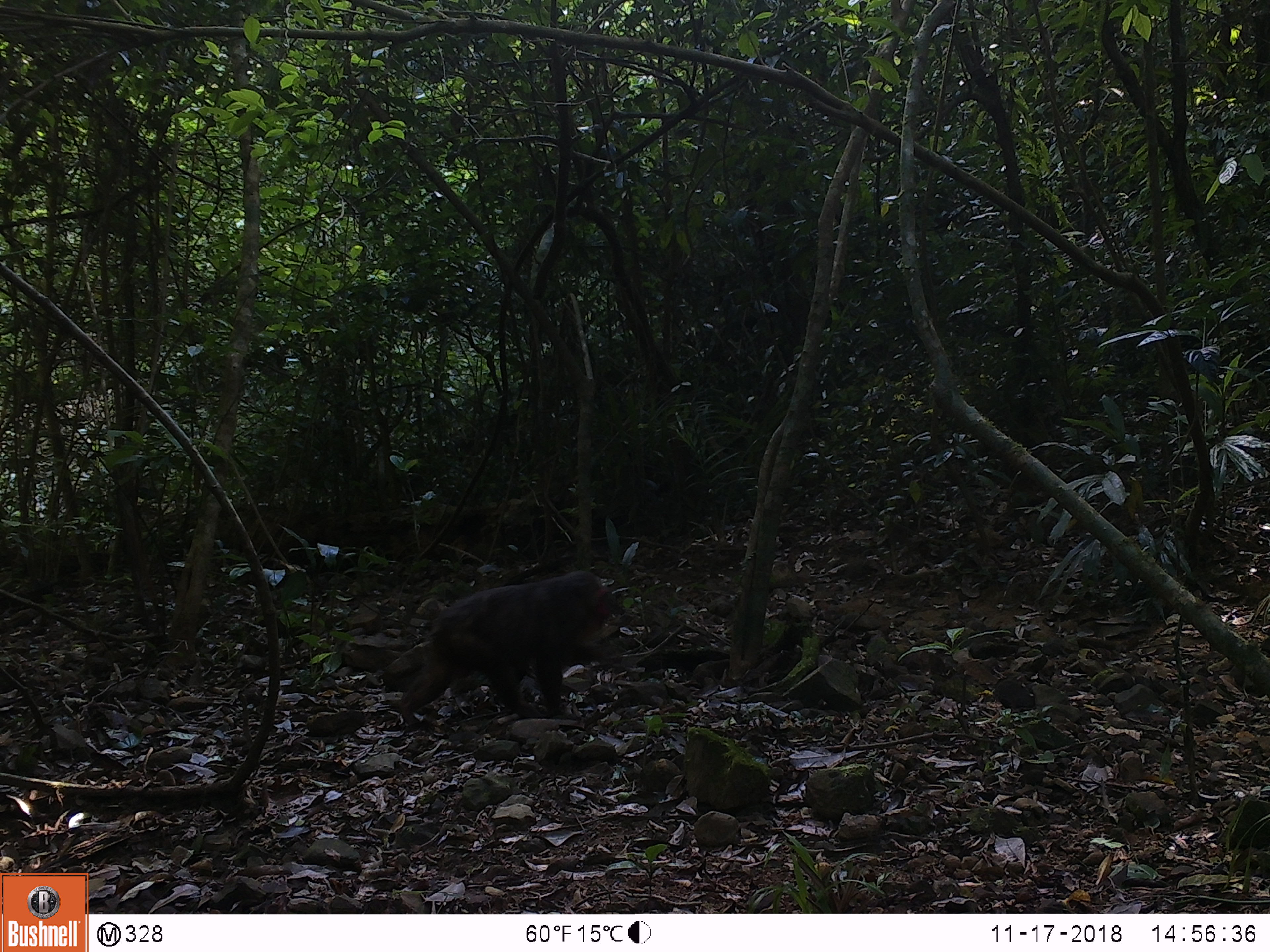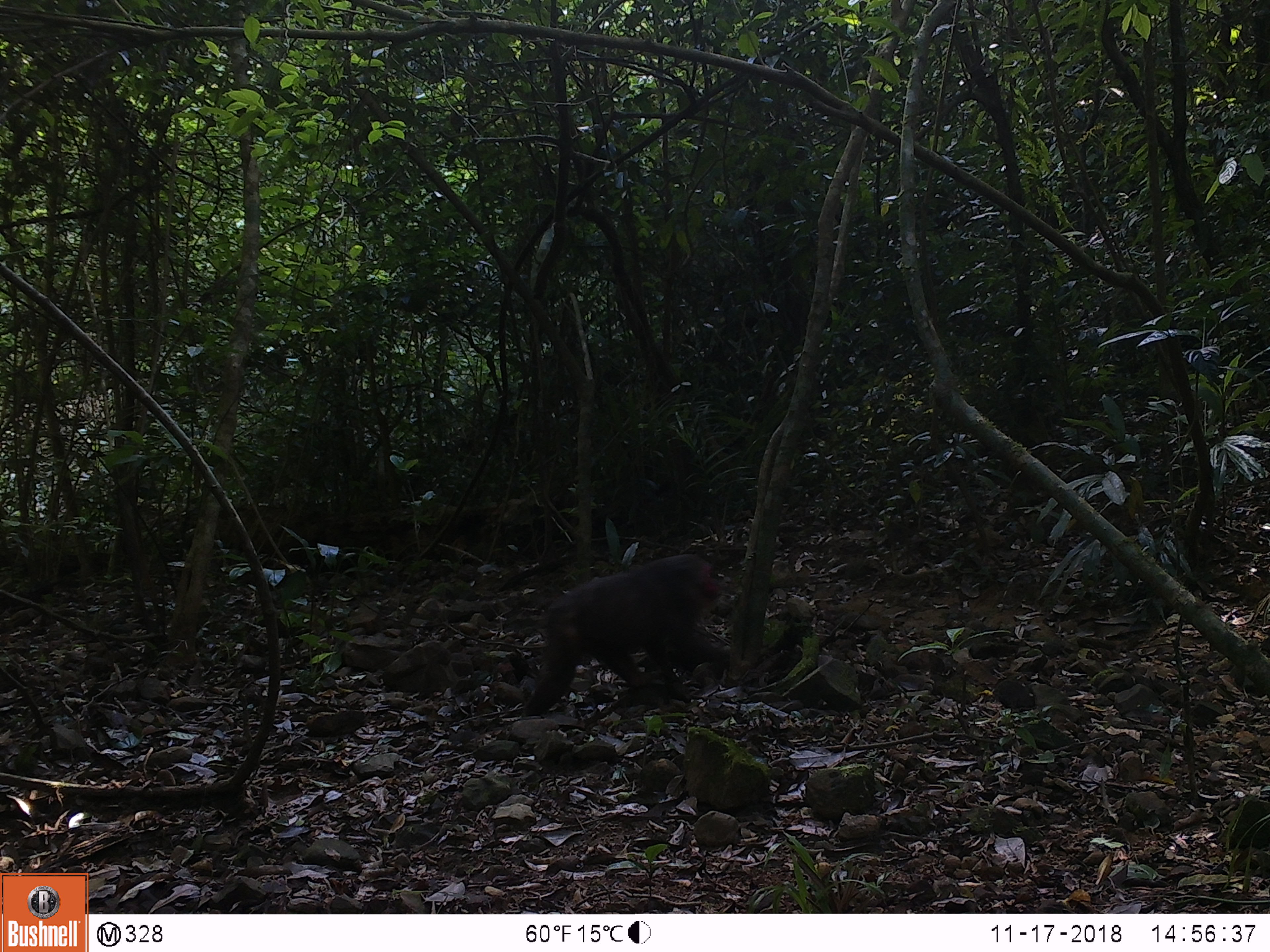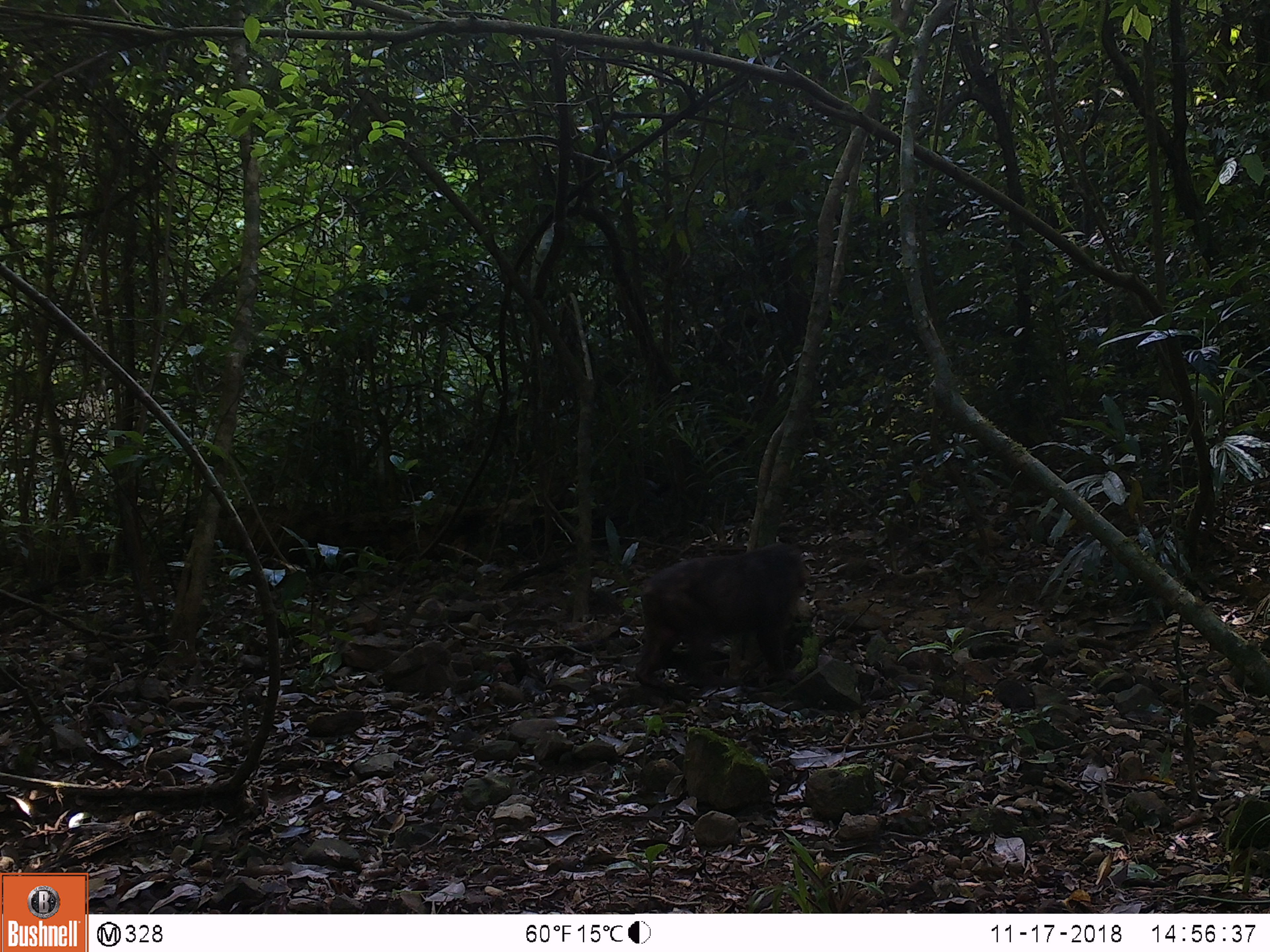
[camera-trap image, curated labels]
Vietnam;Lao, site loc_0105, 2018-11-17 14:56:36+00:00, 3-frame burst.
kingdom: Animalia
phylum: Chordata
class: Mammalia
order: Primates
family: Cercopithecidae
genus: Macaca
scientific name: Macaca arctoides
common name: stump-tailed macaque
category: stump tailed macaque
Stump tailed macaque (stump-tailed macaque) (Macaca arctoides). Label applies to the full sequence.